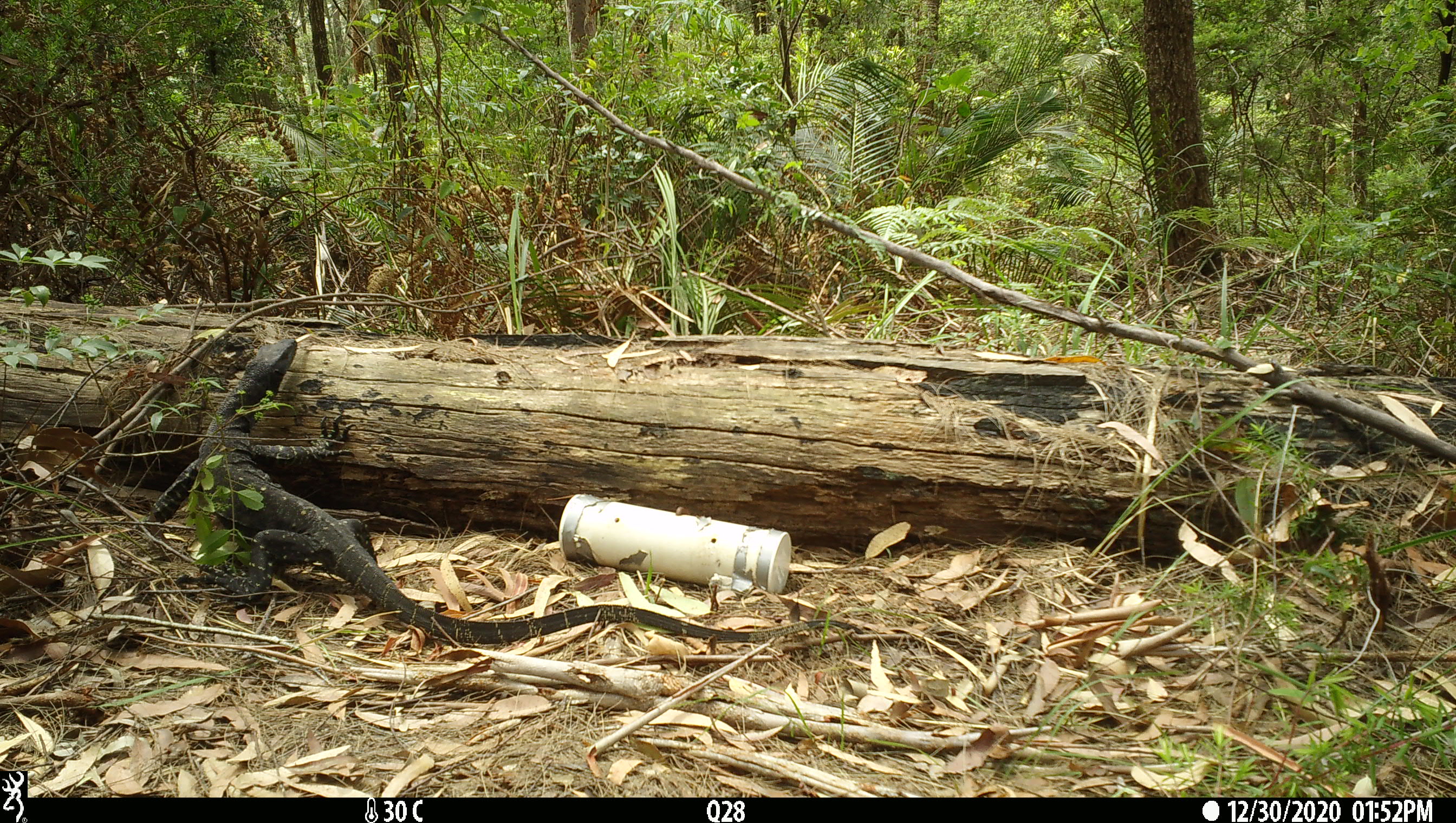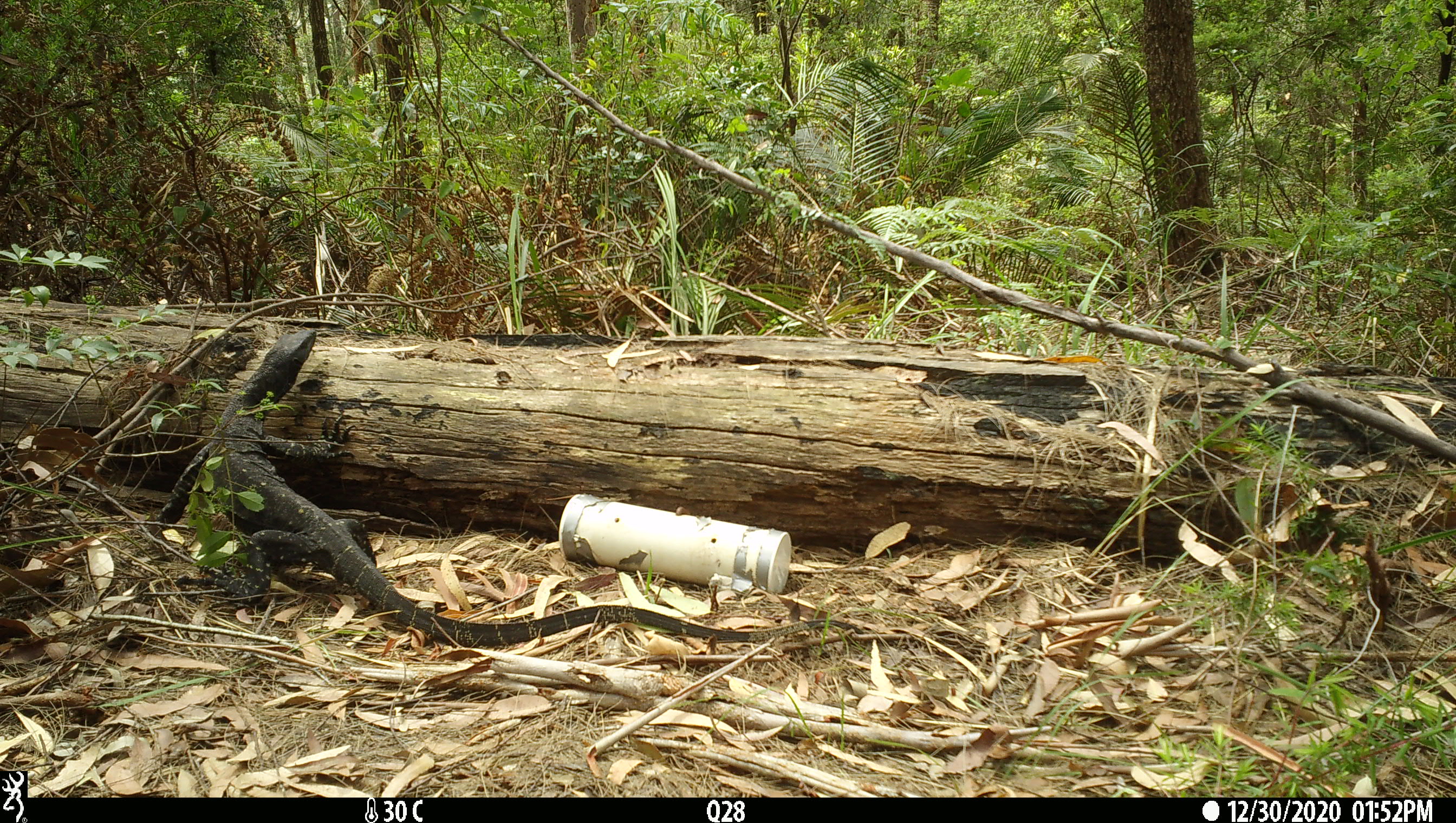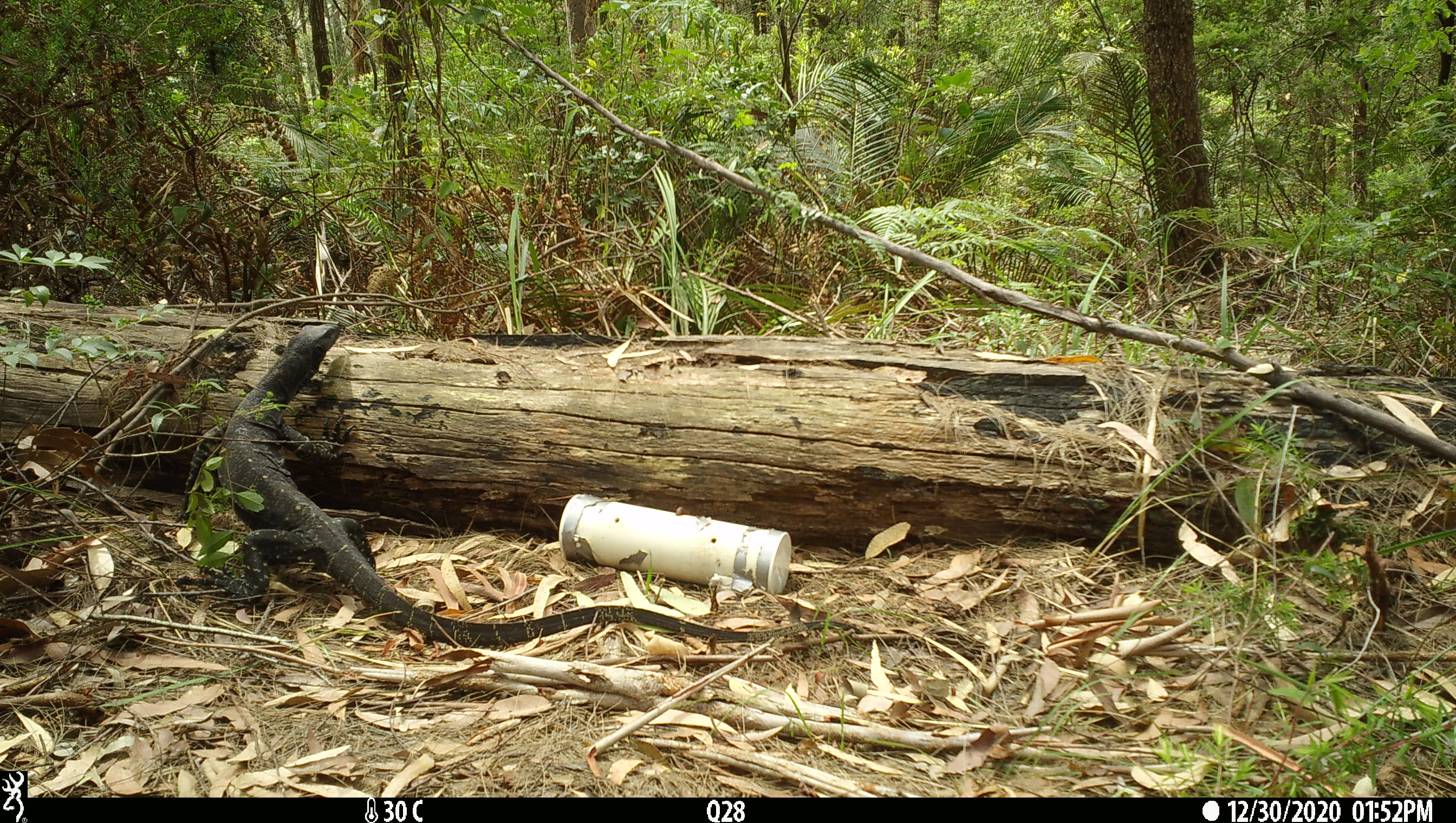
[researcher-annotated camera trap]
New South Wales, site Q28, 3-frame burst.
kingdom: Animalia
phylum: Chordata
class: Reptilia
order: Squamata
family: Varanidae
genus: Varanus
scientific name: Varanus varius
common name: lace monitor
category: goanna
Goanna (lace monitor) (Varanus varius).